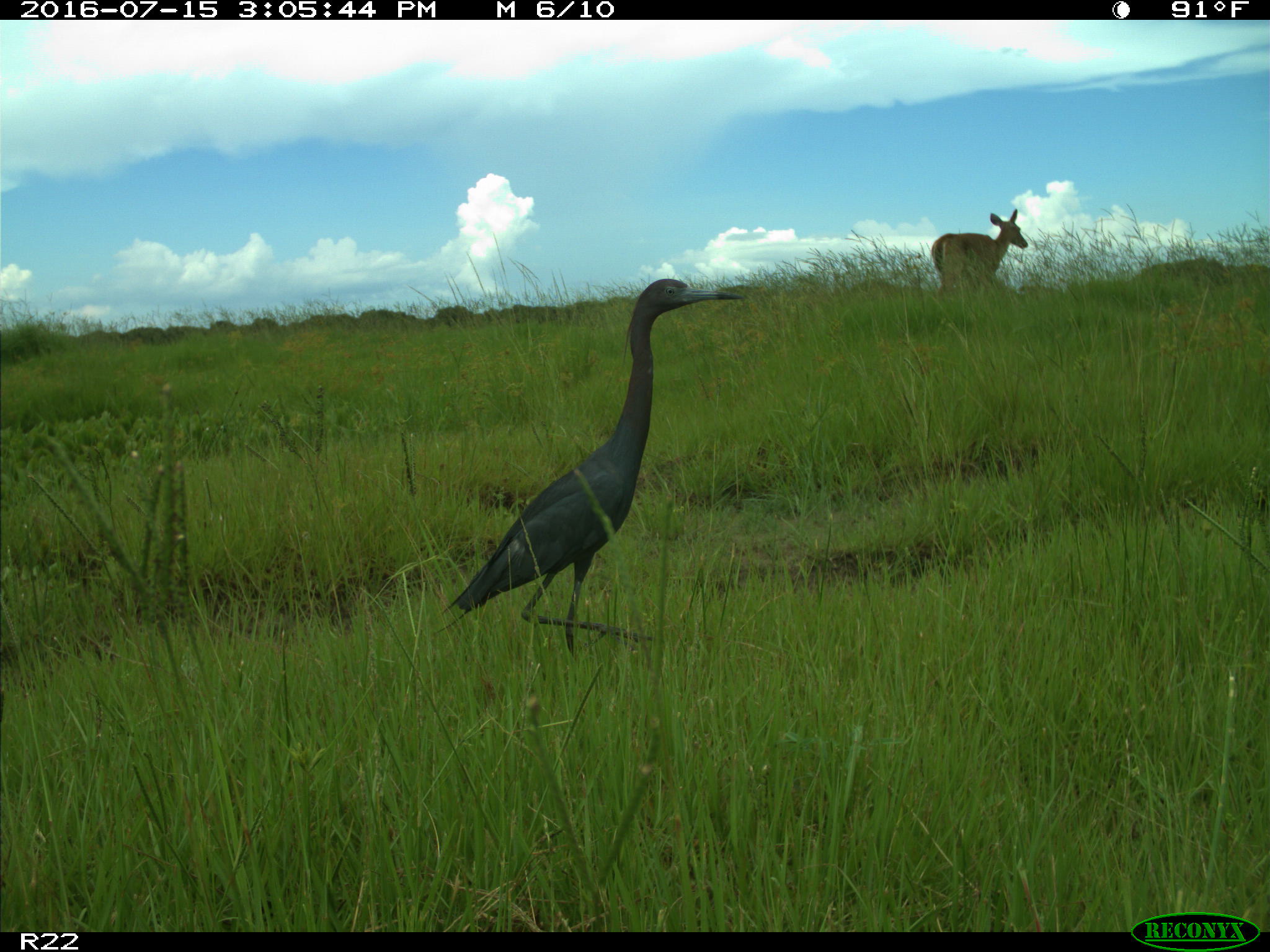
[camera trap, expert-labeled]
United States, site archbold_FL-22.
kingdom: Animalia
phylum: Chordata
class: Mammalia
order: Artiodactyla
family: Cervidae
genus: Odocoileus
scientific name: Odocoileus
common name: deer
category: unidentified deer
Unidentified deer (deer) (Odocoileus).